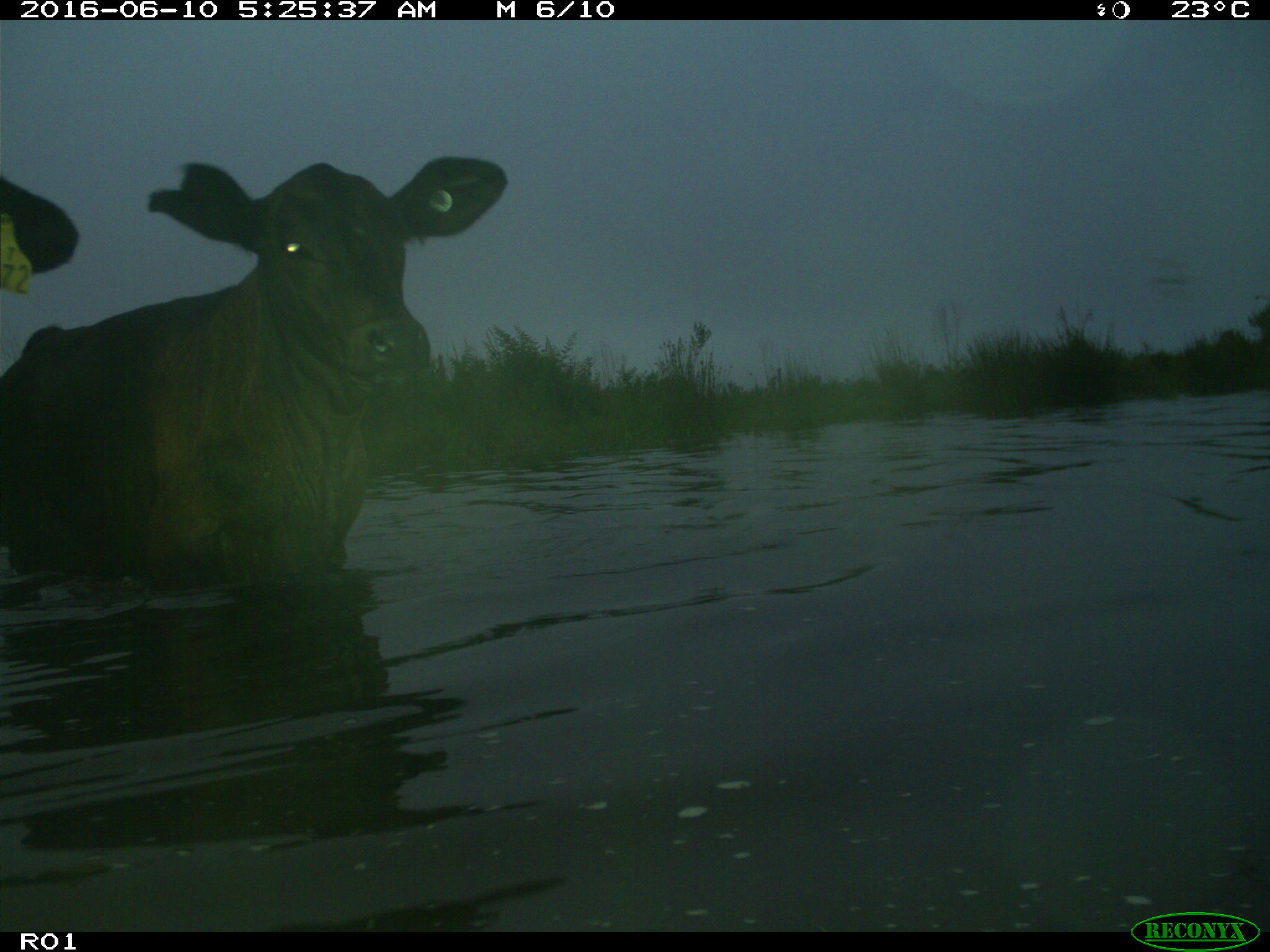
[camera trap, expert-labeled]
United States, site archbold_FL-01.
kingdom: Animalia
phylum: Chordata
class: Mammalia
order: Artiodactyla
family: Bovidae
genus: Bos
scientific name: Bos taurus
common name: domestic cow